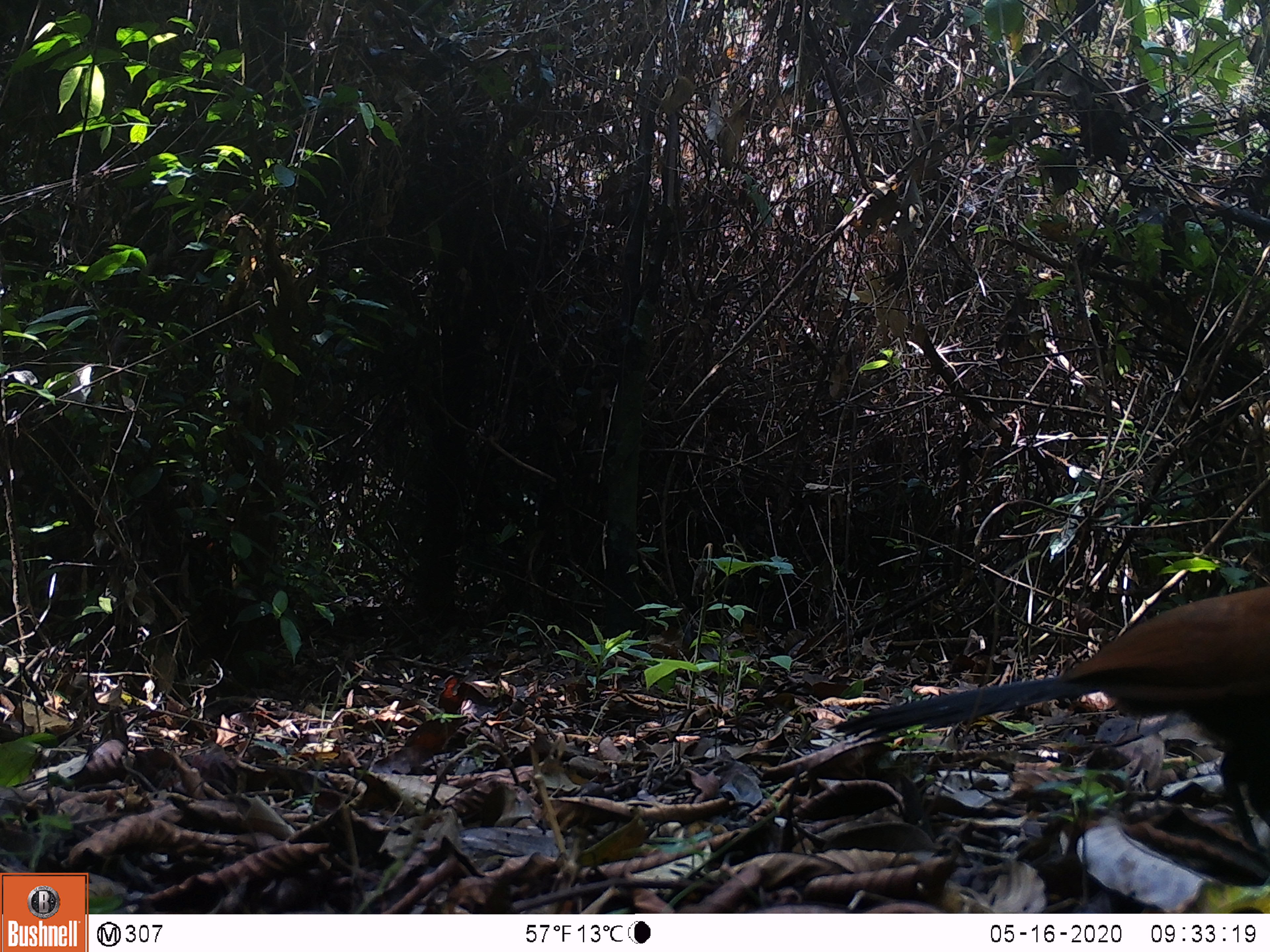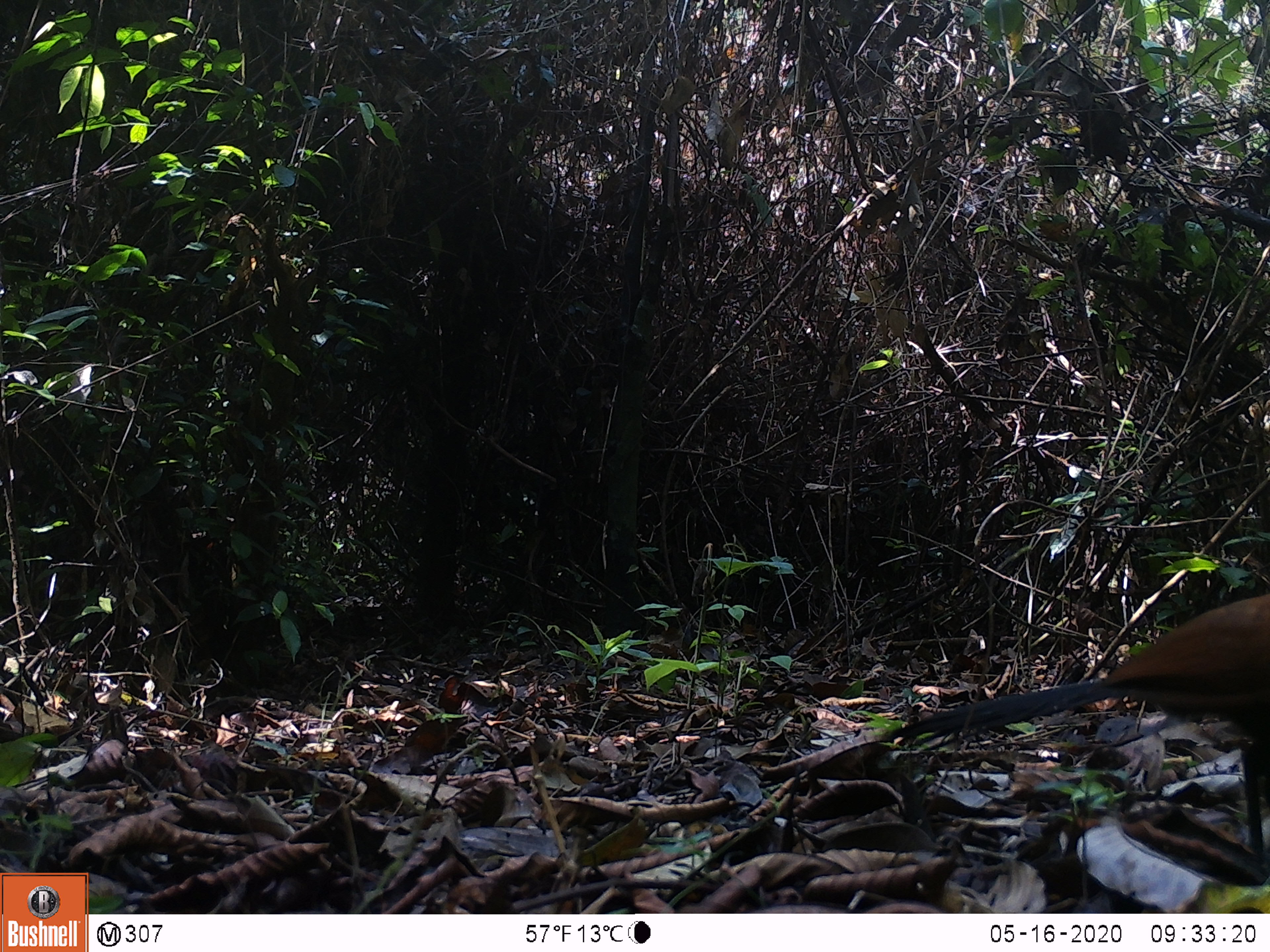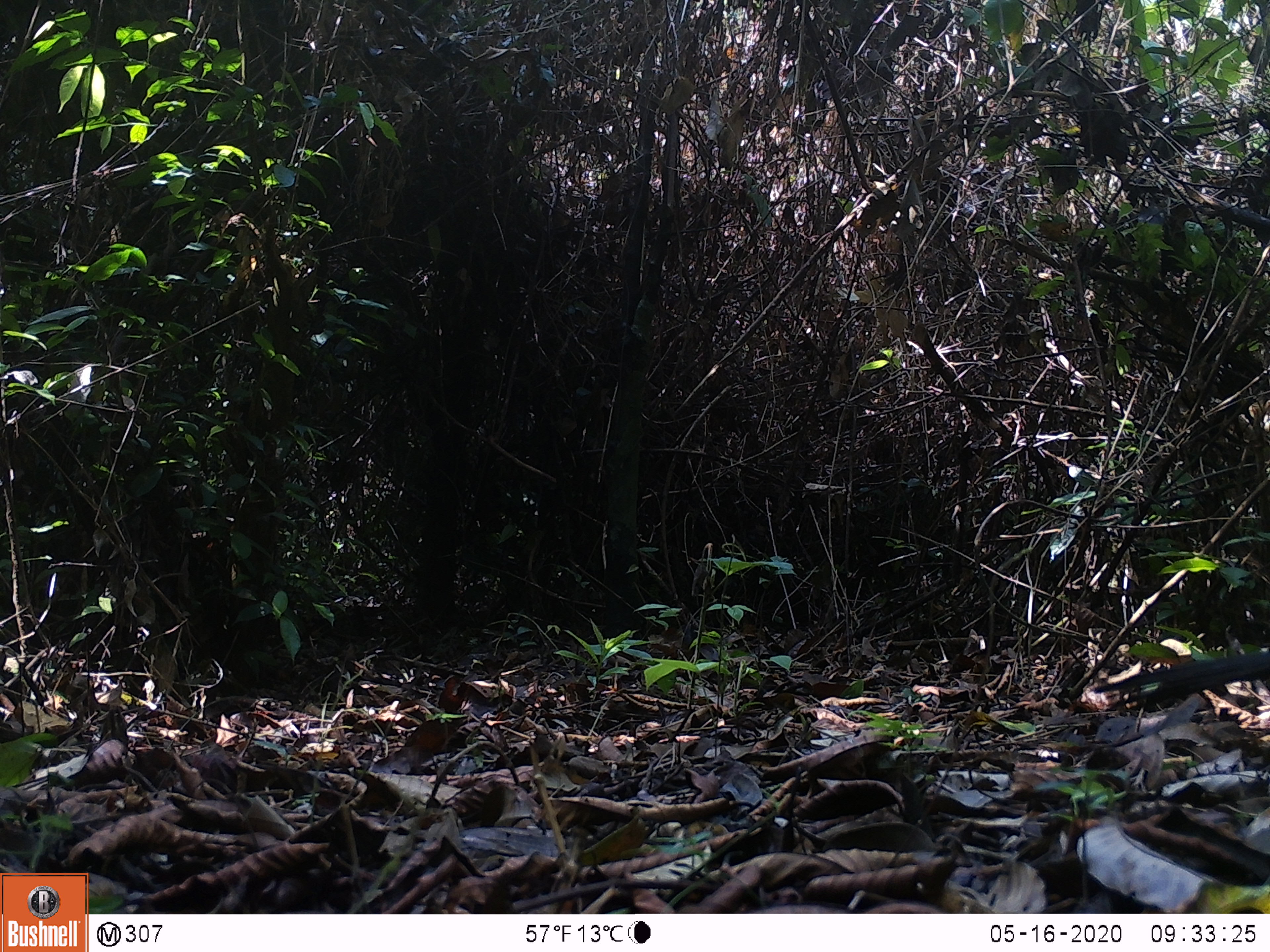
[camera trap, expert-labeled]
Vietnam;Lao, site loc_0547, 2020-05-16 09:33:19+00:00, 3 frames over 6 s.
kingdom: Animalia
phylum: Chordata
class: Aves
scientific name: Aves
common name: bird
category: unidentified bird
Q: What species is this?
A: Unidentified bird (bird) (Aves).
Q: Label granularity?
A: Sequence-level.